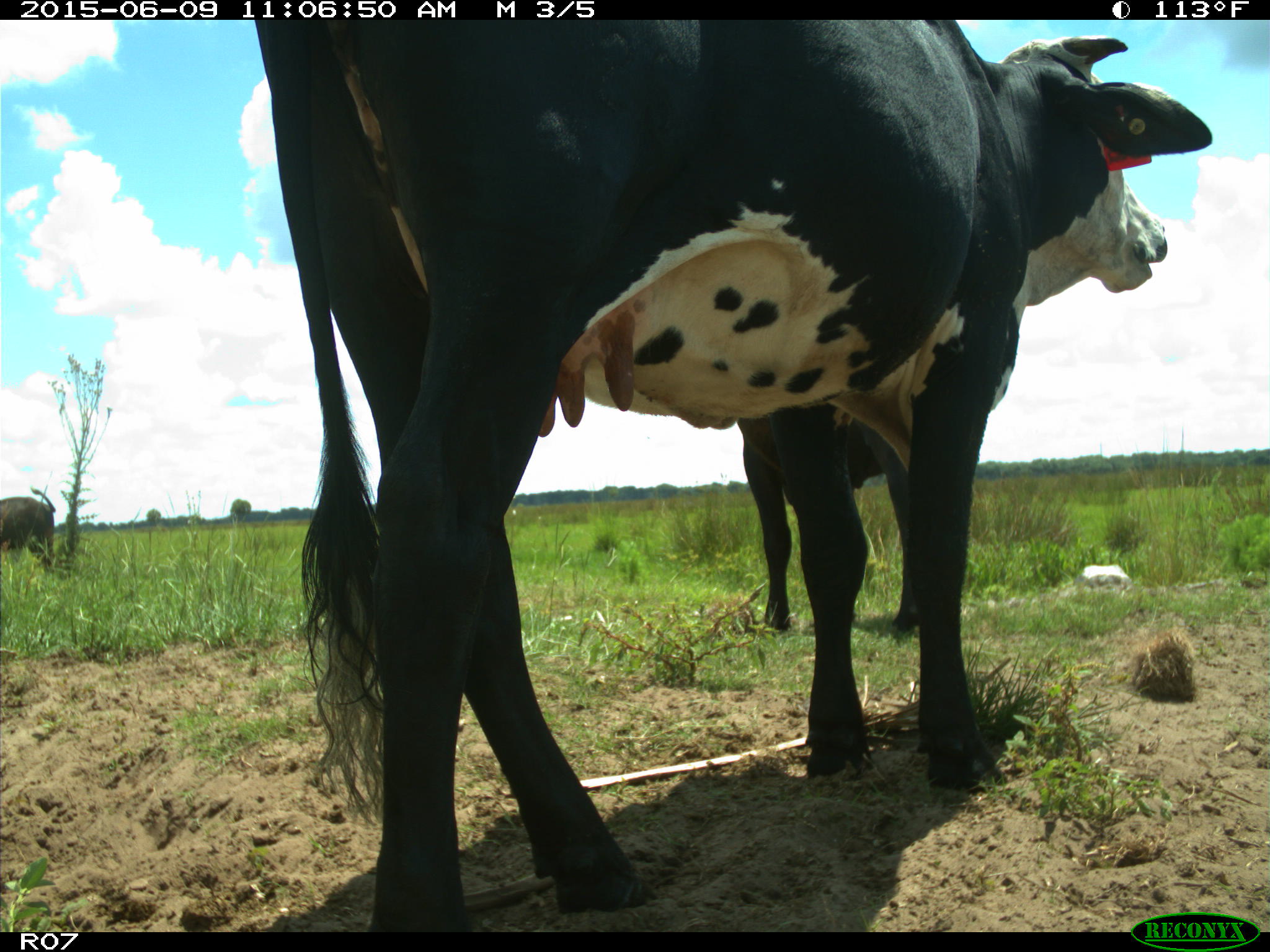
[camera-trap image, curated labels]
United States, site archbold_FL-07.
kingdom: Animalia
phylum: Chordata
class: Mammalia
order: Artiodactyla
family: Bovidae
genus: Bos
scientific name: Bos taurus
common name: domestic cow